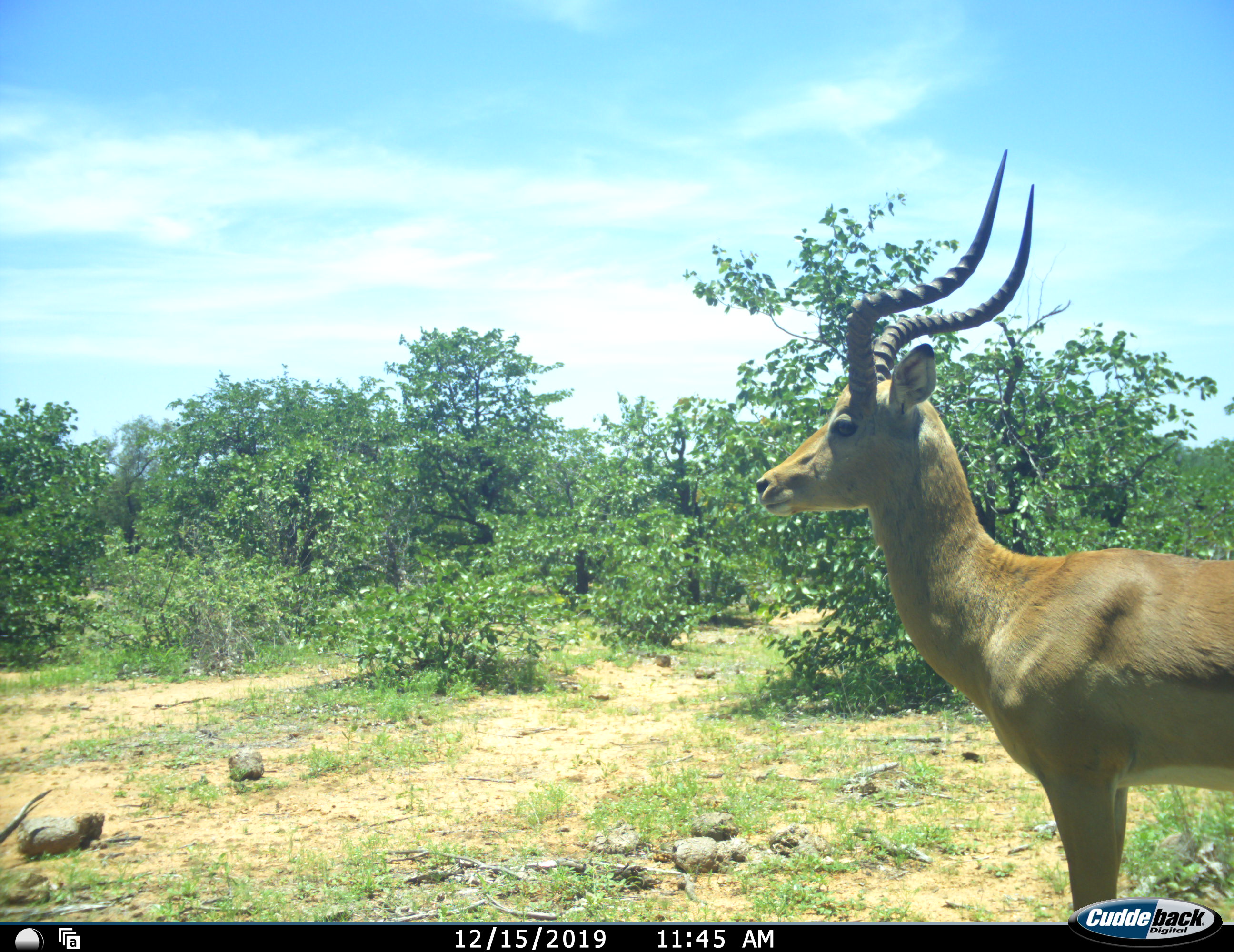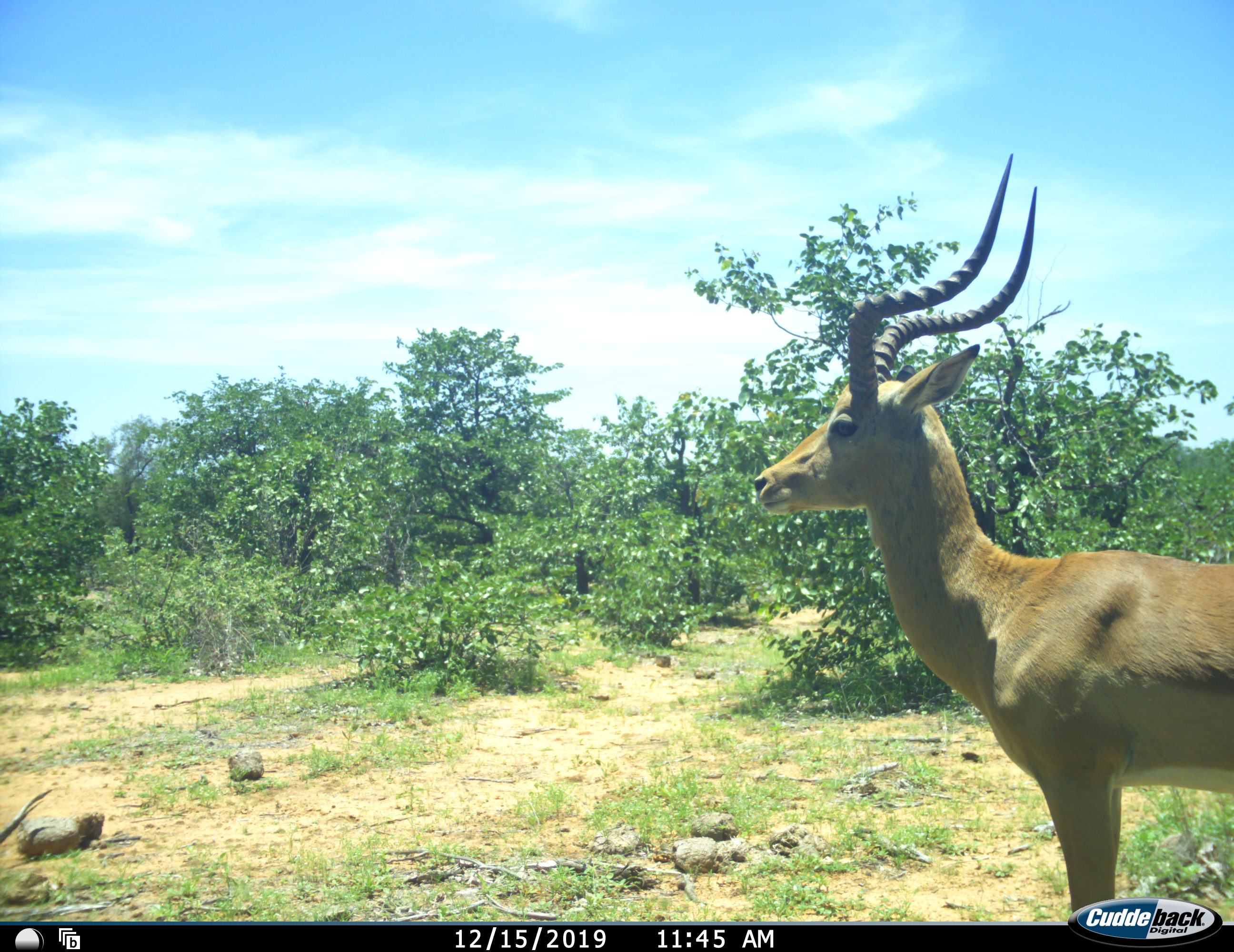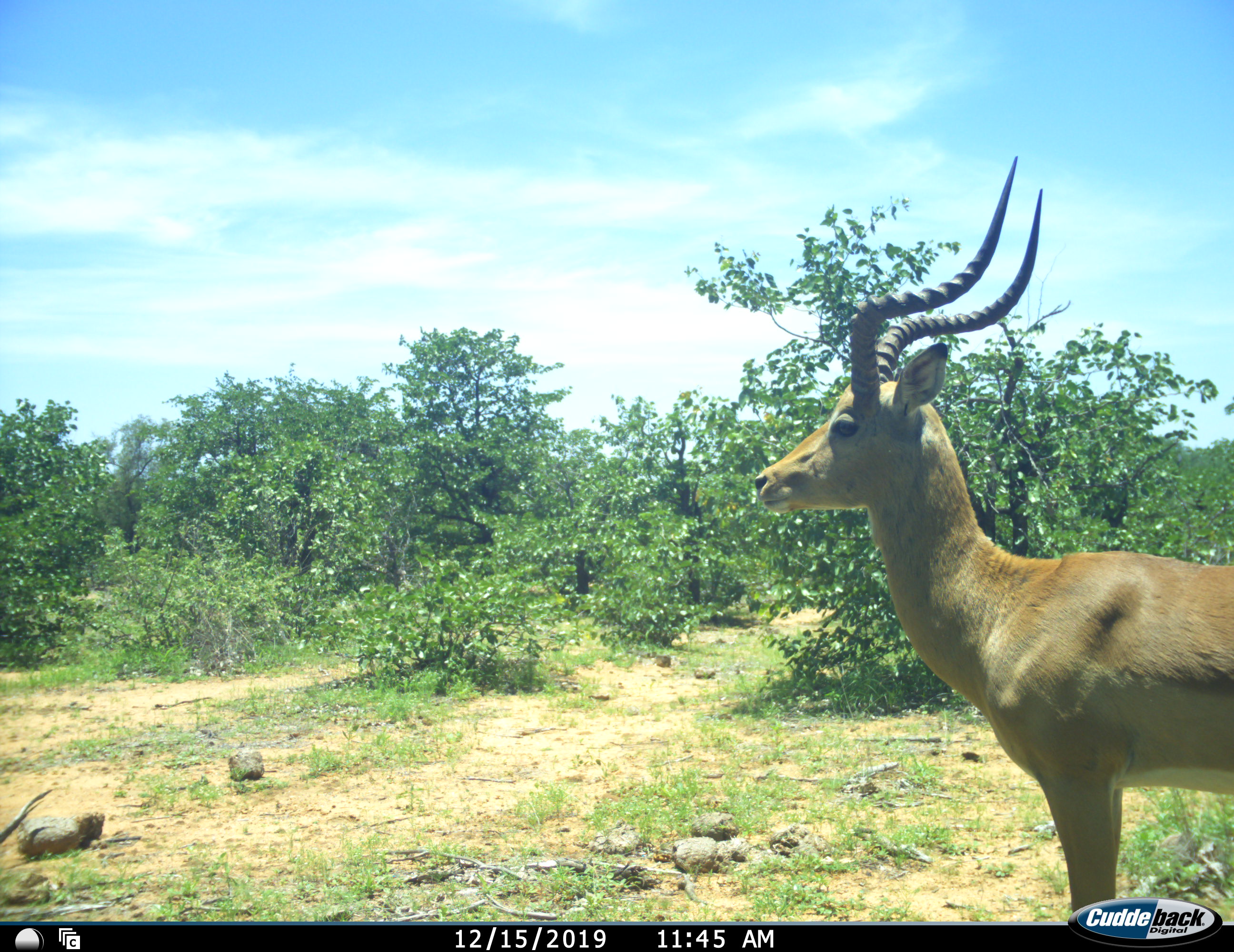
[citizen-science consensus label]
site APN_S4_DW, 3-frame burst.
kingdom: Animalia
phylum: Chordata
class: Mammalia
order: Artiodactyla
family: Bovidae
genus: Aepyceros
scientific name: Aepyceros melampus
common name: impala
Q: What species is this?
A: Impala (Aepyceros melampus).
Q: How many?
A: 1.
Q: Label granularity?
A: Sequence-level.